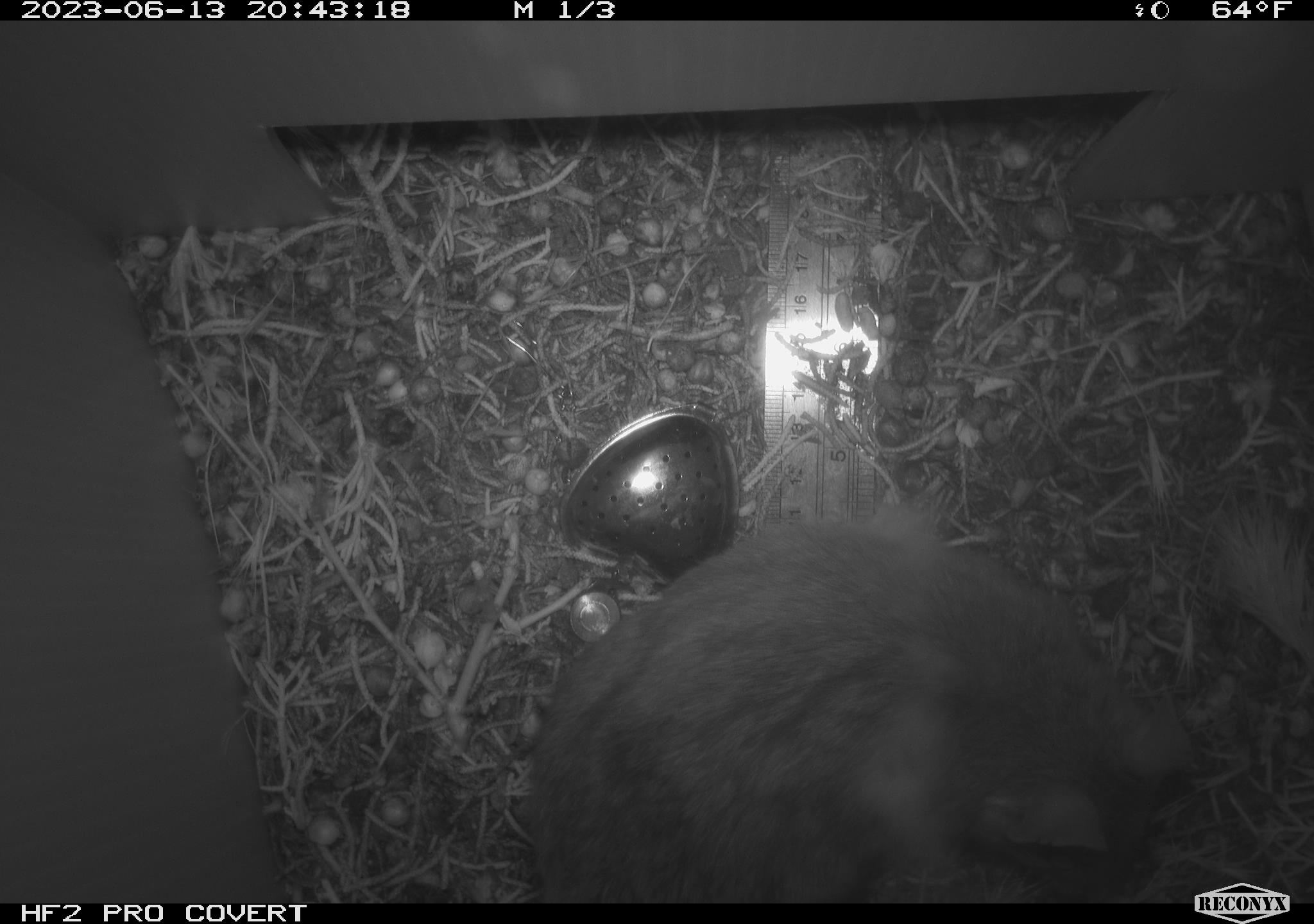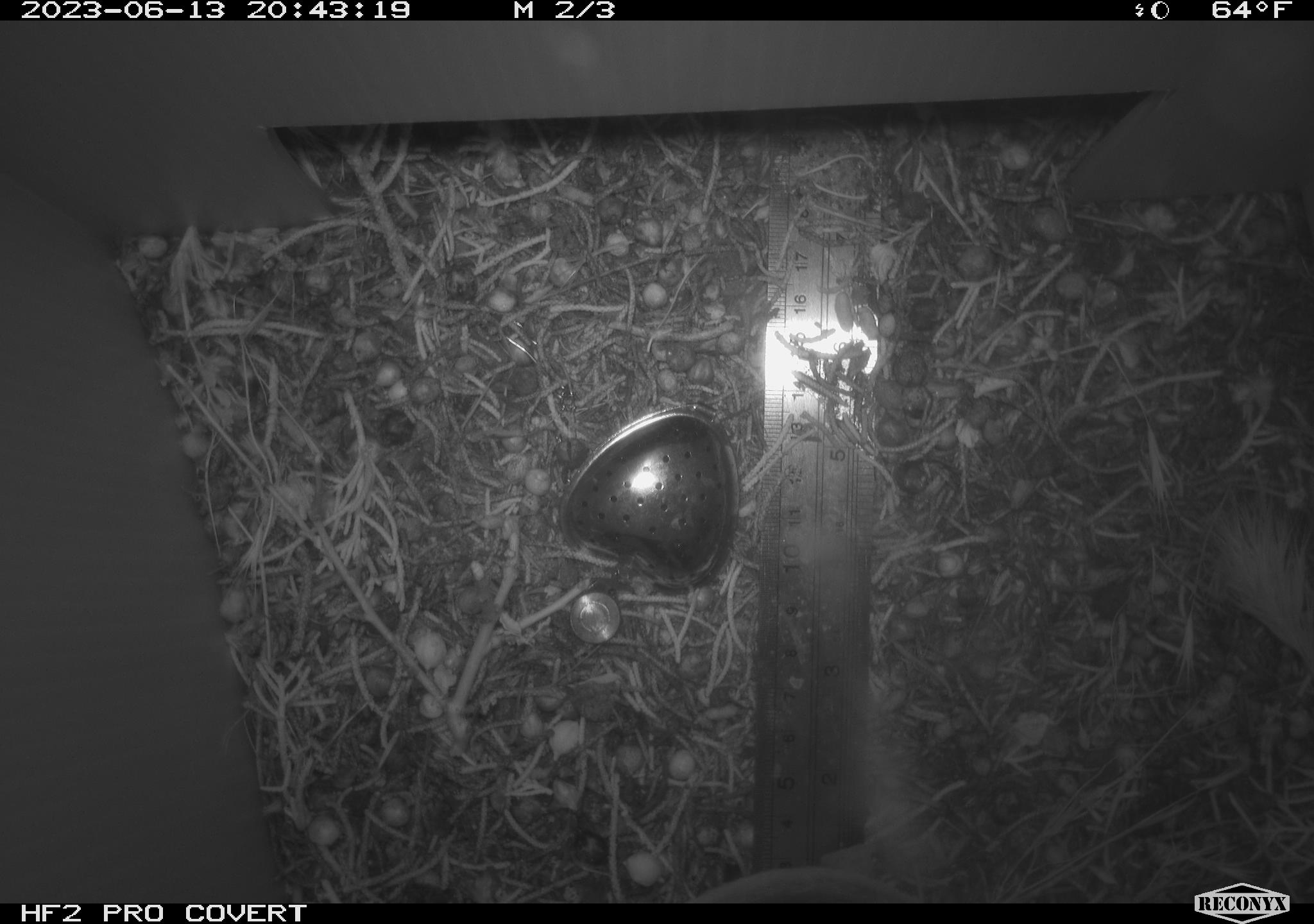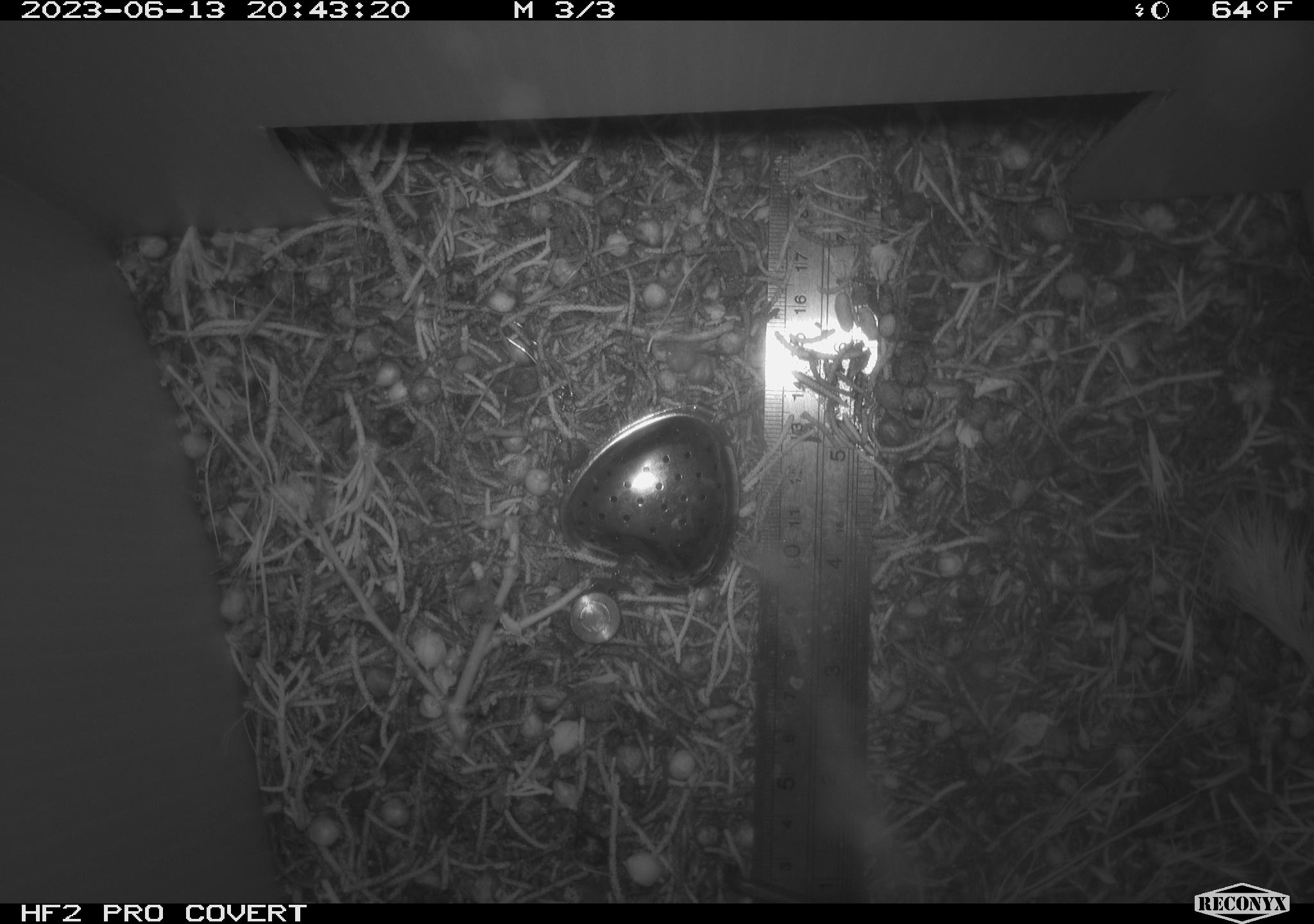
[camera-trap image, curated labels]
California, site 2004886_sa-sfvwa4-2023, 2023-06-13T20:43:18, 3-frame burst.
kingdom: Animalia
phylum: Chordata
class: Mammalia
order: Rodentia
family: Cricetidae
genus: Neotoma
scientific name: Neotoma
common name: pack rat or woodrat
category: neotoma species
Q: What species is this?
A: Neotoma species (pack rat or woodrat) (Neotoma).